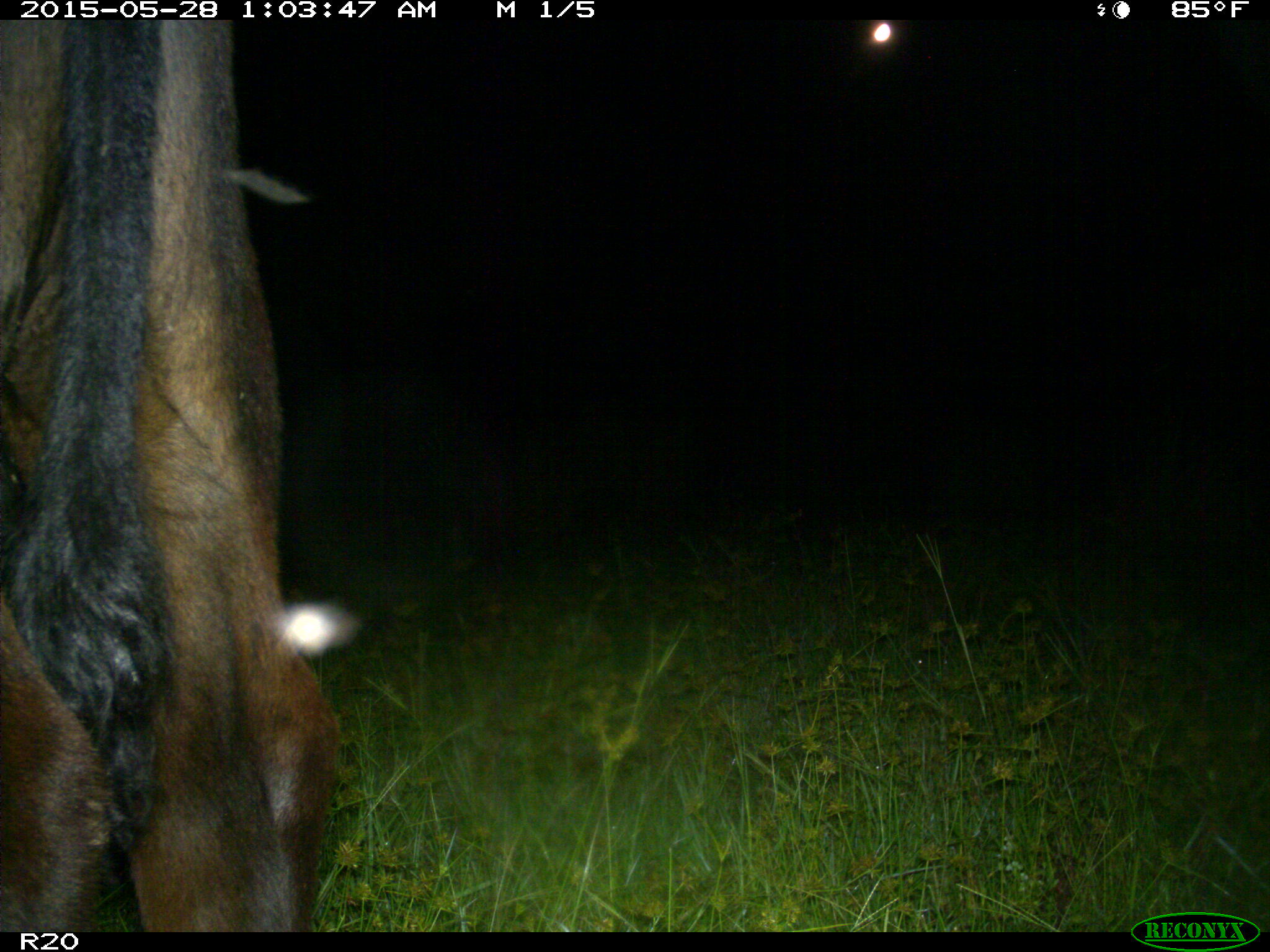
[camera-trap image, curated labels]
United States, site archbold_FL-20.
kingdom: Animalia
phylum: Chordata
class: Mammalia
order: Artiodactyla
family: Bovidae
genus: Bos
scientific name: Bos taurus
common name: domestic cow